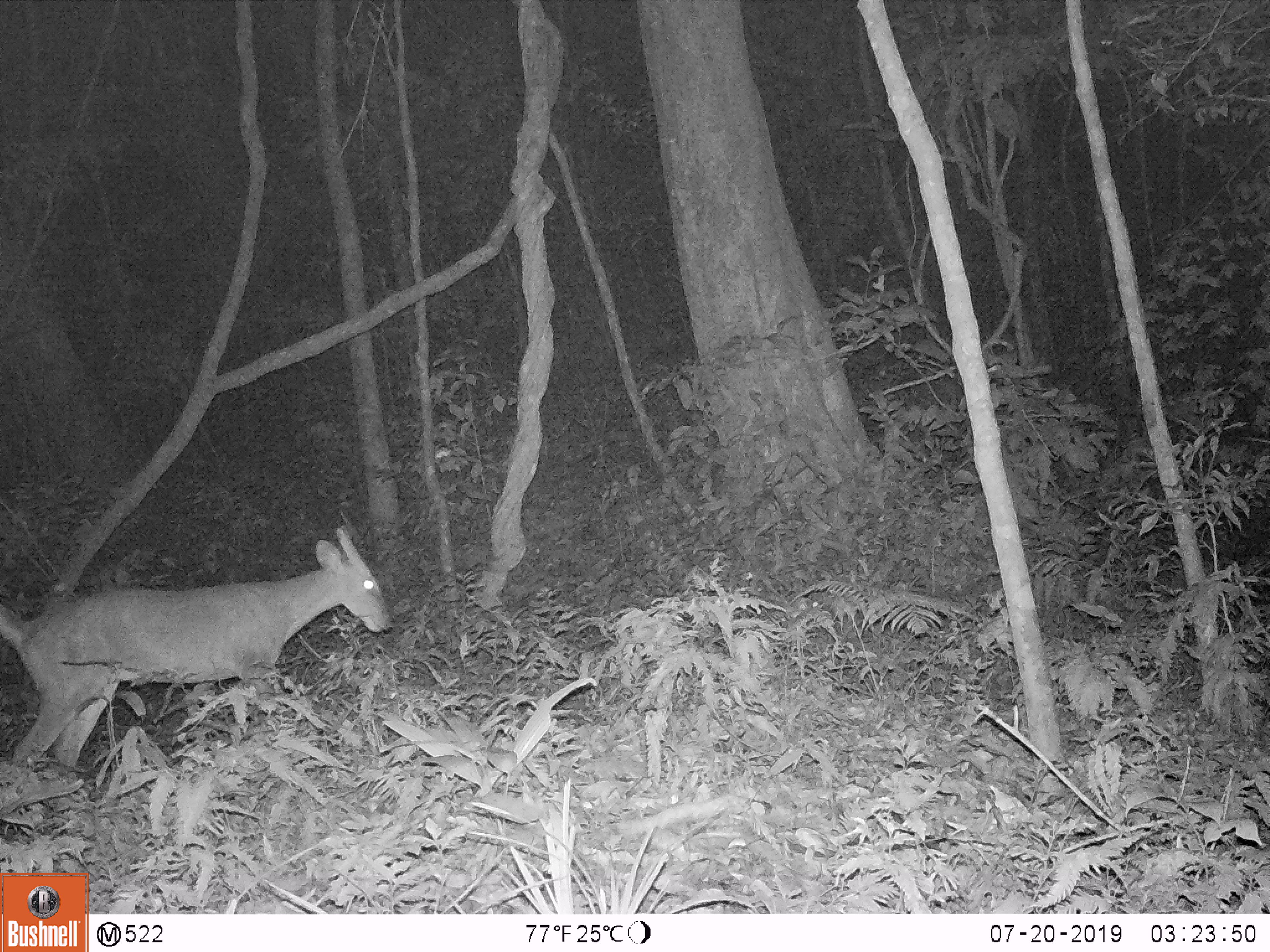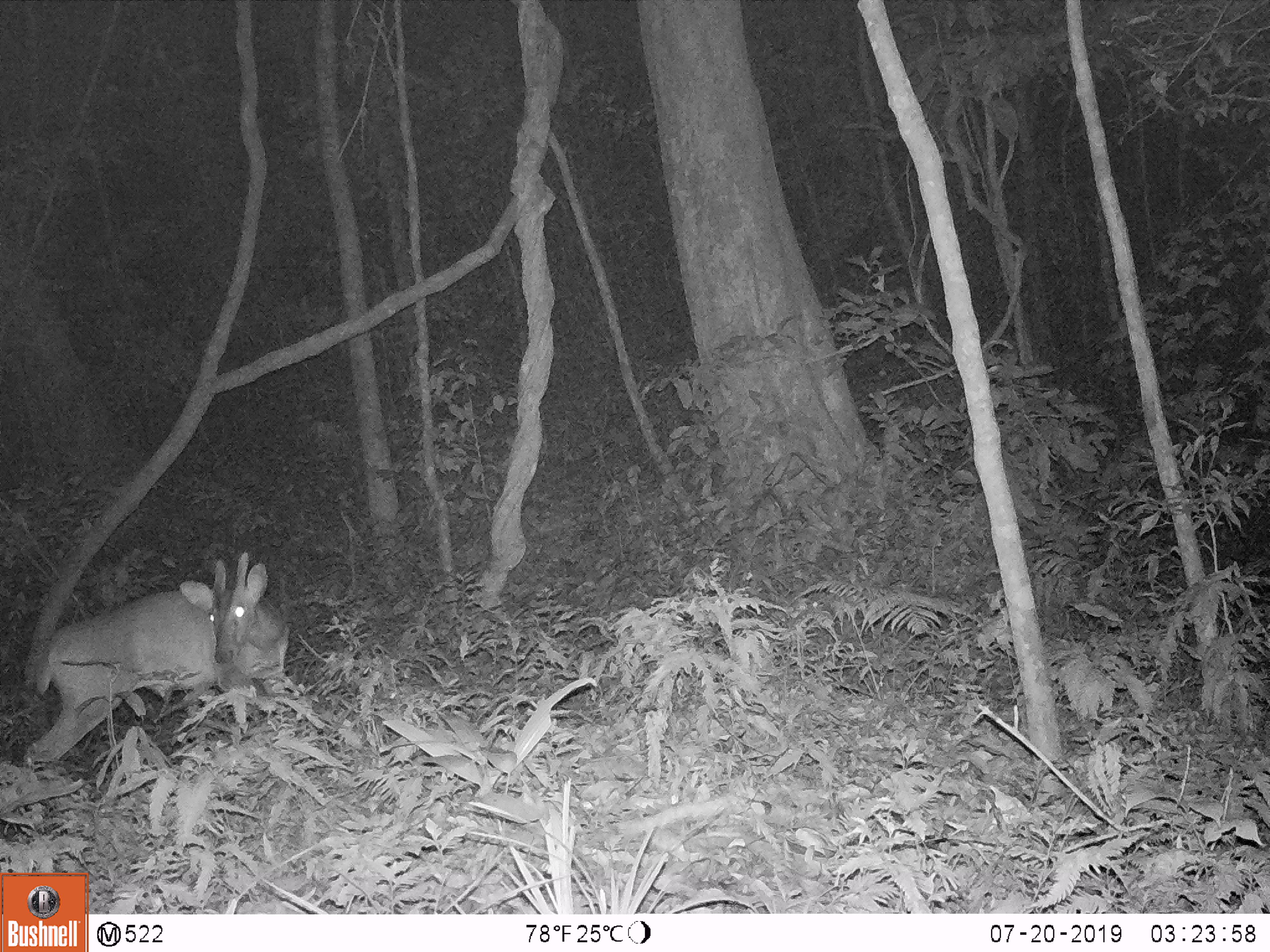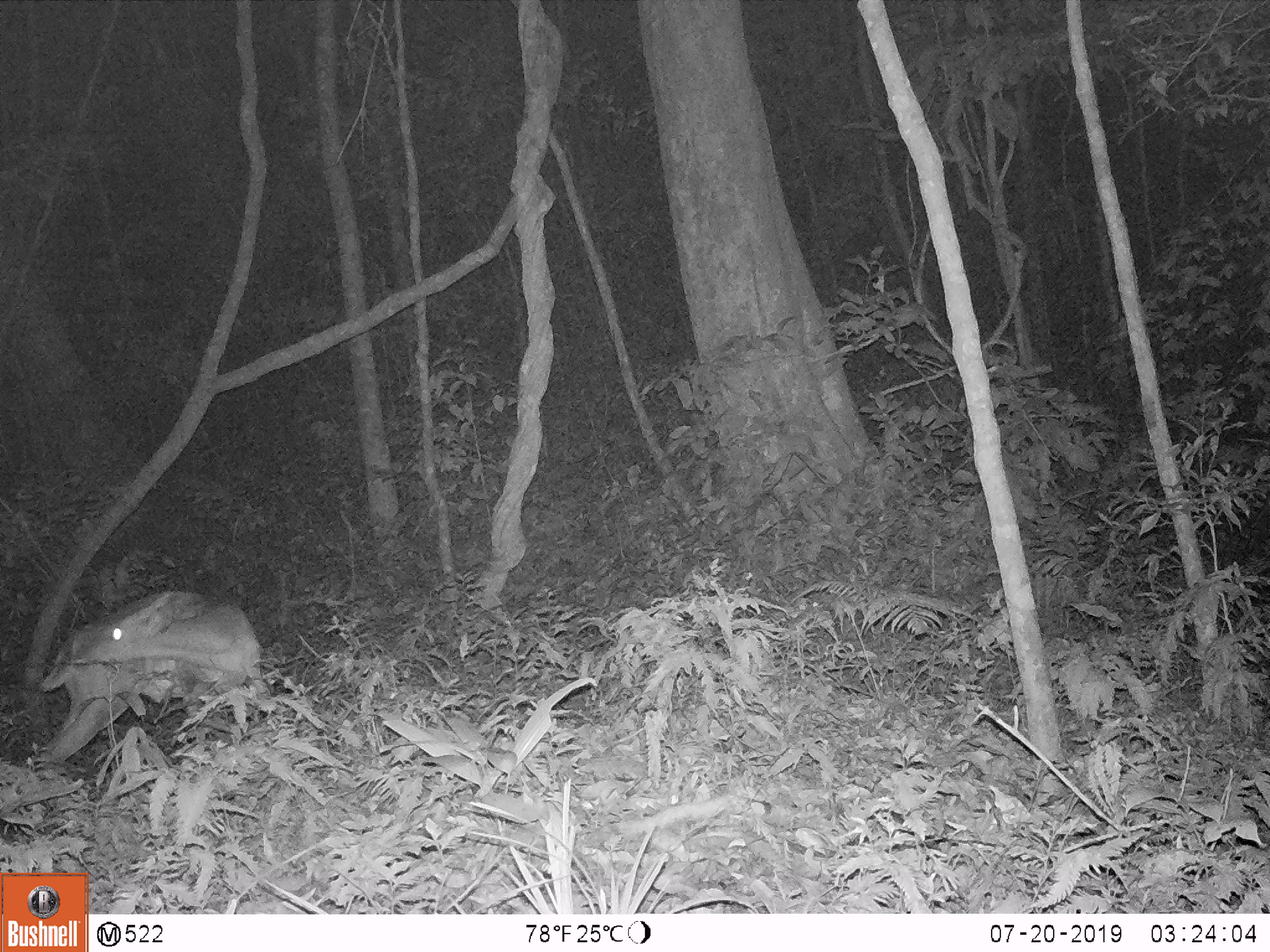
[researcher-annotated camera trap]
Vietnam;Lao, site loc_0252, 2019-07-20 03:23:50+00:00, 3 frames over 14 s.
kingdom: Animalia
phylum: Chordata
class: Mammalia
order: Artiodactyla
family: Cervidae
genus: Muntiacus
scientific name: Muntiacus vuquangensis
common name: large-antlered muntjac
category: large antlered muntjac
Large antlered muntjac (large-antlered muntjac) (Muntiacus vuquangensis). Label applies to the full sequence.